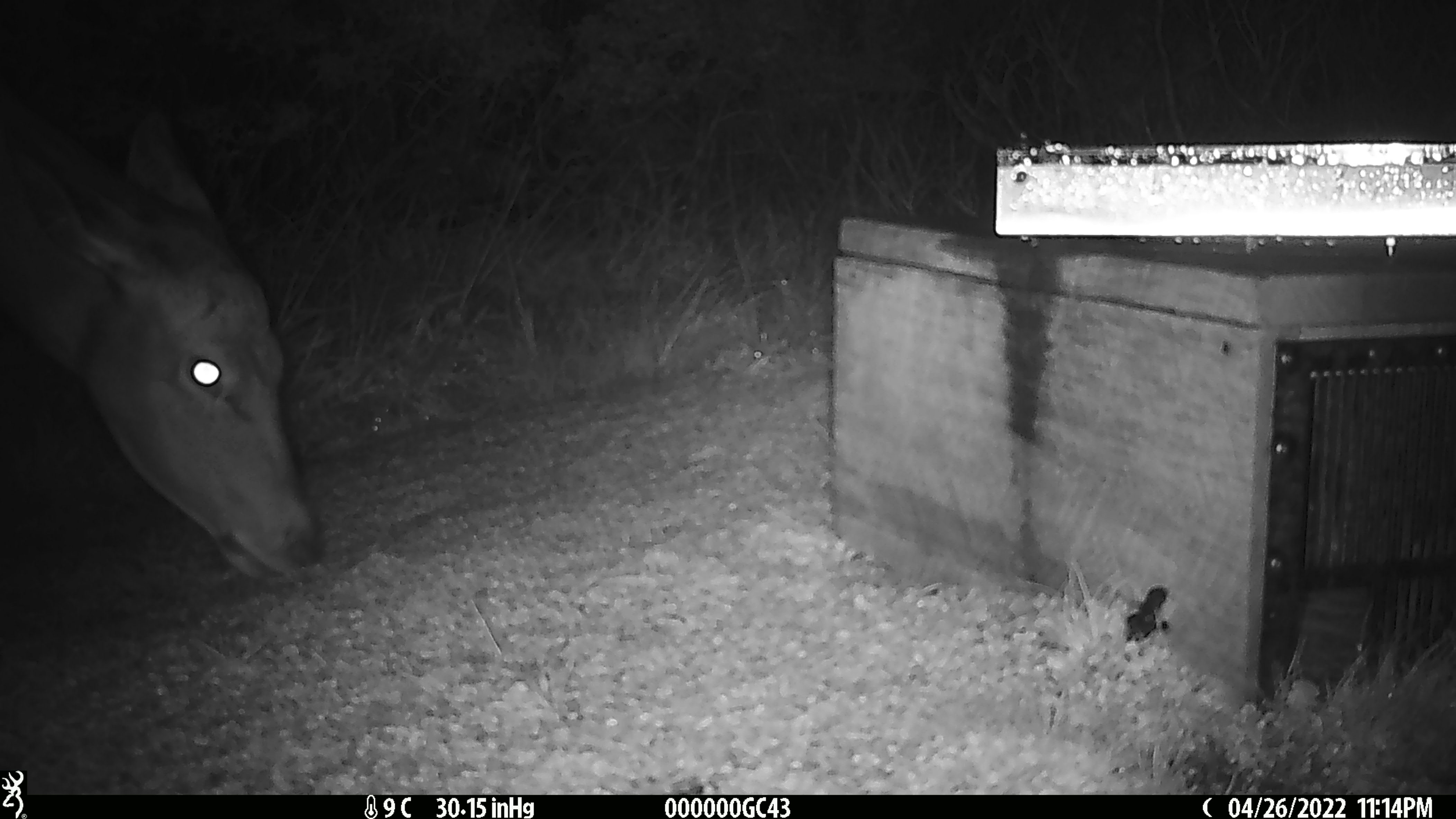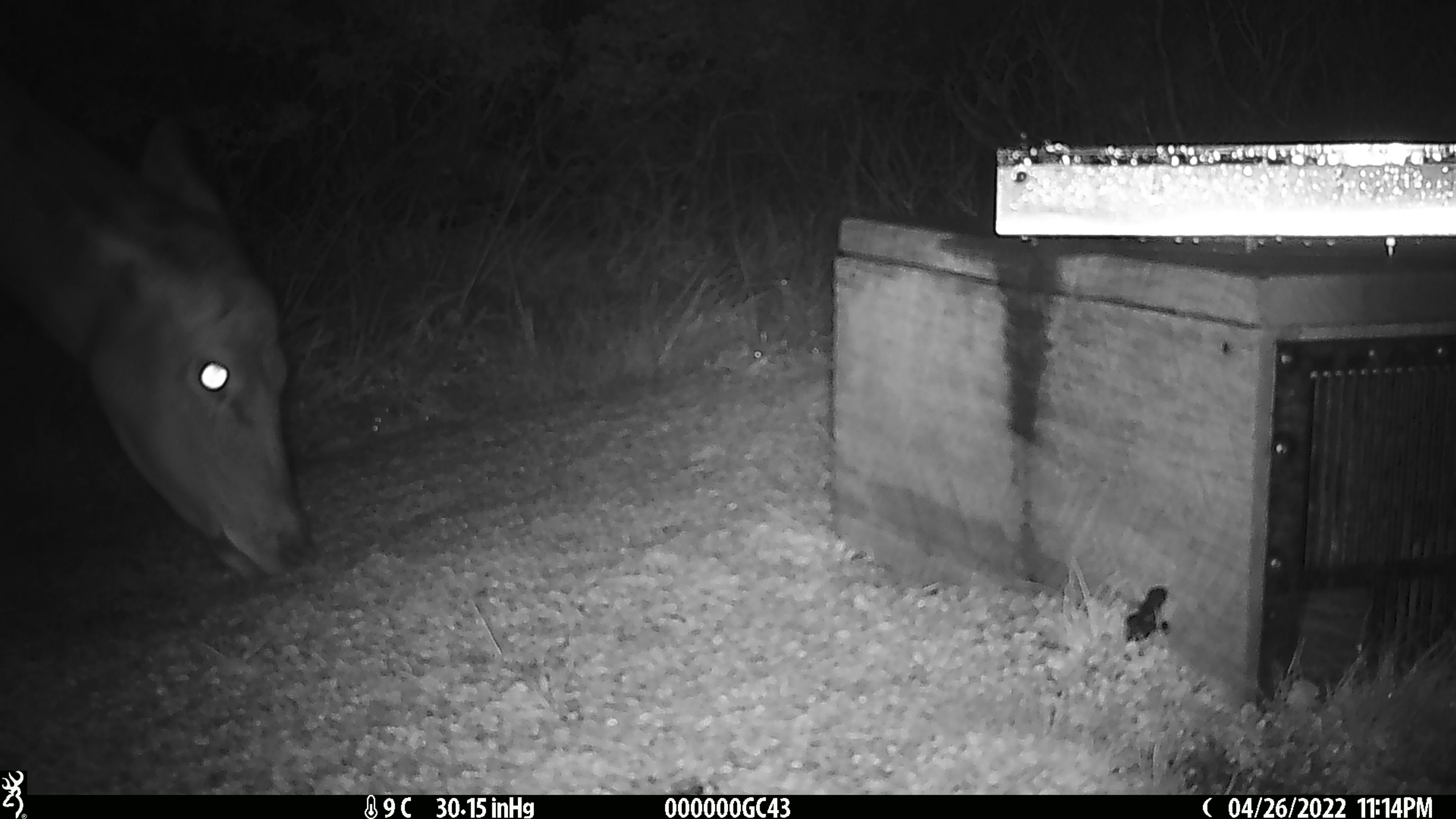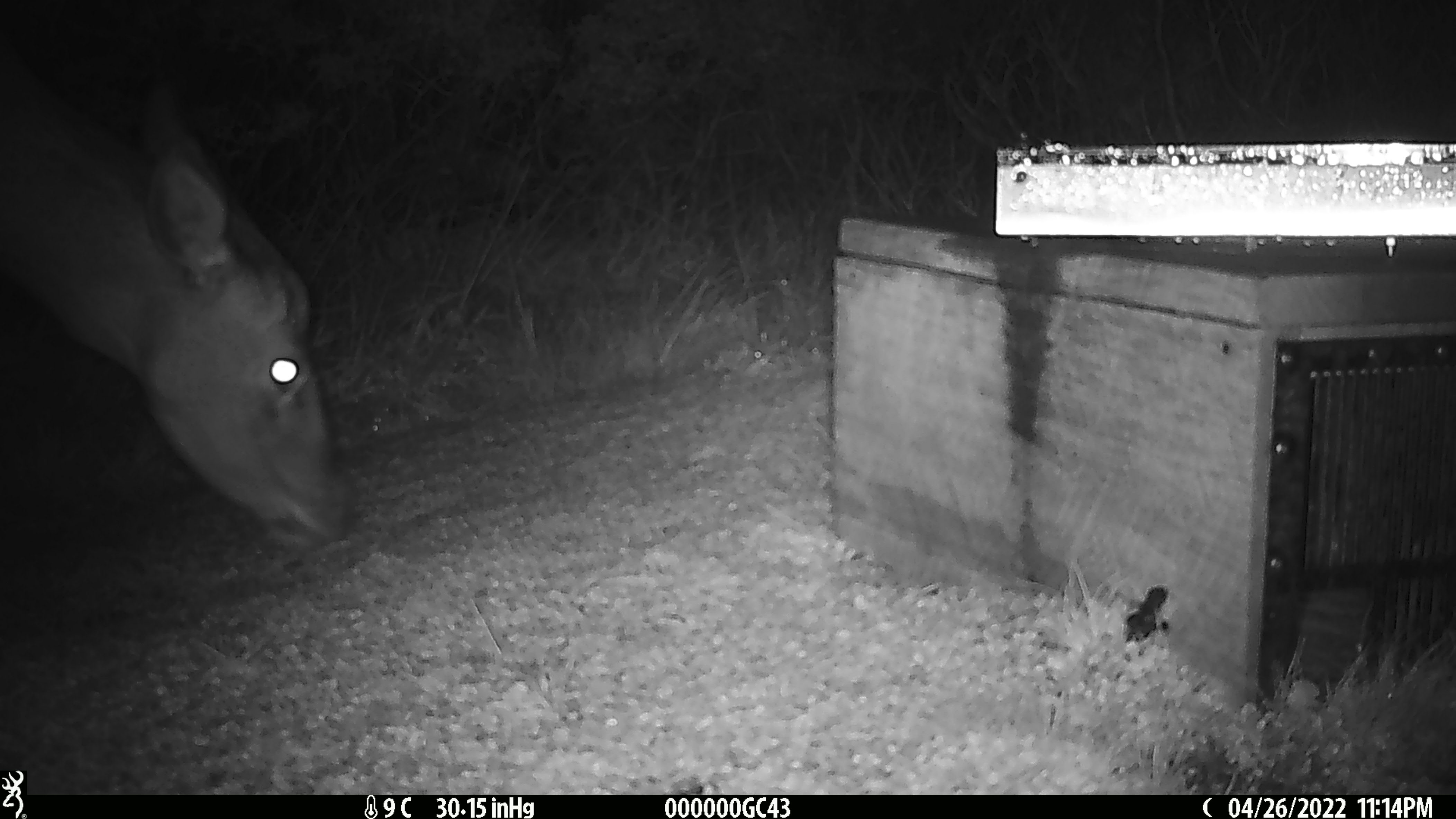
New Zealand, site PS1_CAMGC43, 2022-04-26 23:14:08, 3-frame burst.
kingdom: Animalia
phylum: Chordata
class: Mammalia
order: Artiodactyla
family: Cervidae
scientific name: Cervidae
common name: deer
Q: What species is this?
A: Deer (Cervidae).